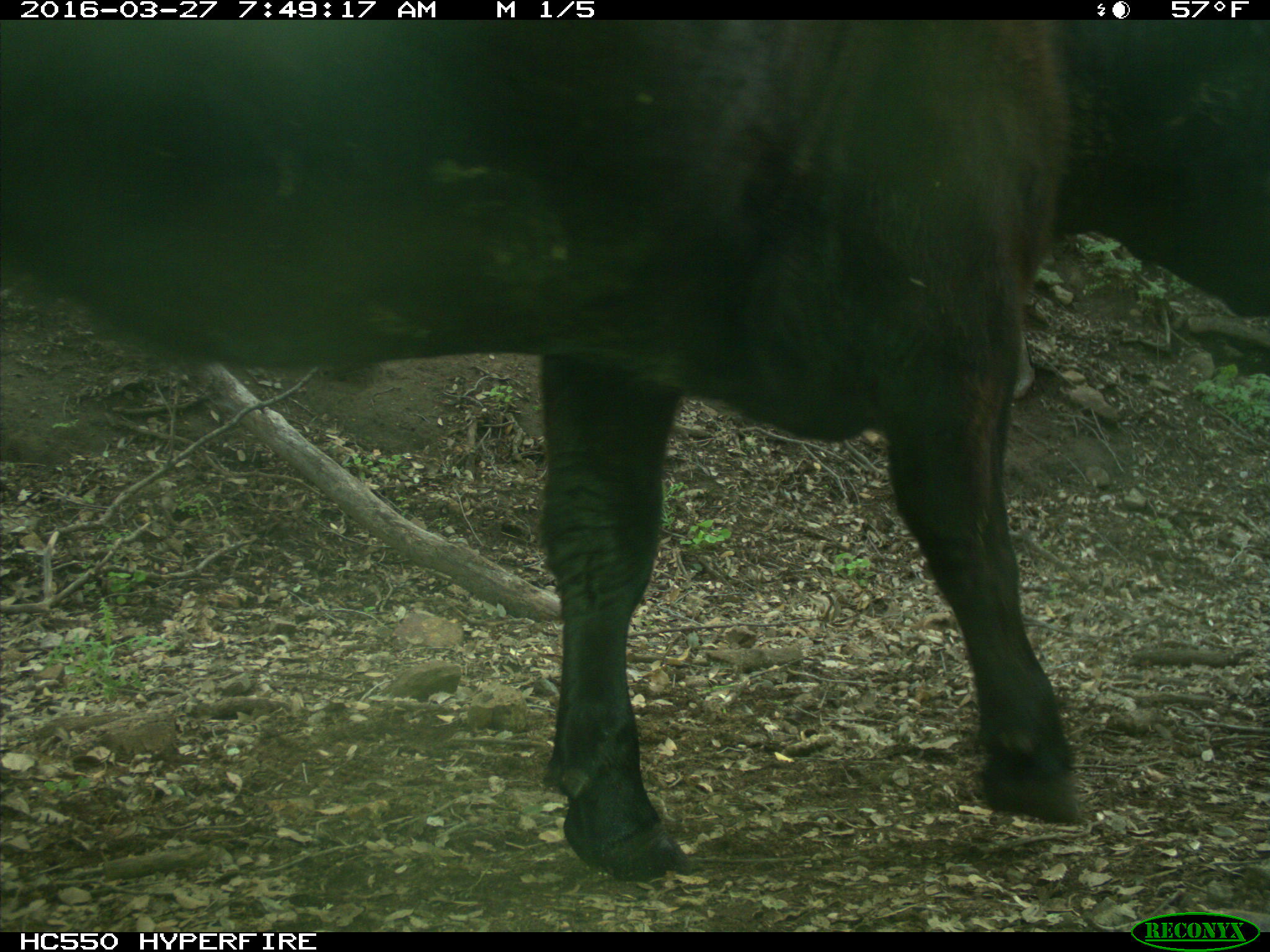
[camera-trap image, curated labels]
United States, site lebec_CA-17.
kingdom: Animalia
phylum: Chordata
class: Mammalia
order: Artiodactyla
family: Bovidae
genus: Bos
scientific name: Bos taurus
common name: domestic cow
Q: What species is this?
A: Bos taurus (domestic cow).